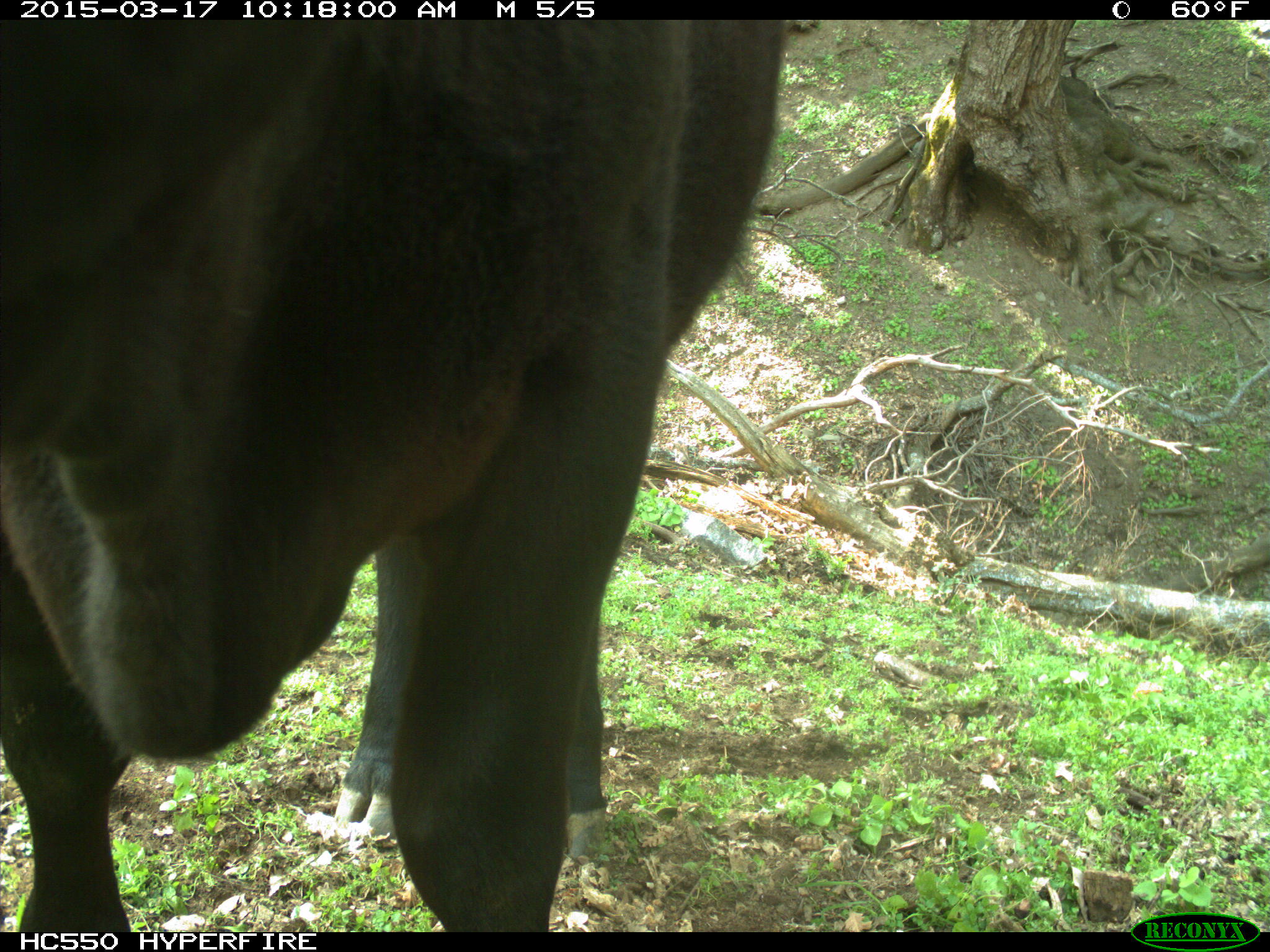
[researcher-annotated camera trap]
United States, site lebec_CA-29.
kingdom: Animalia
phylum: Chordata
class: Mammalia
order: Artiodactyla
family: Bovidae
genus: Bos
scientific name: Bos taurus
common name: domestic cow